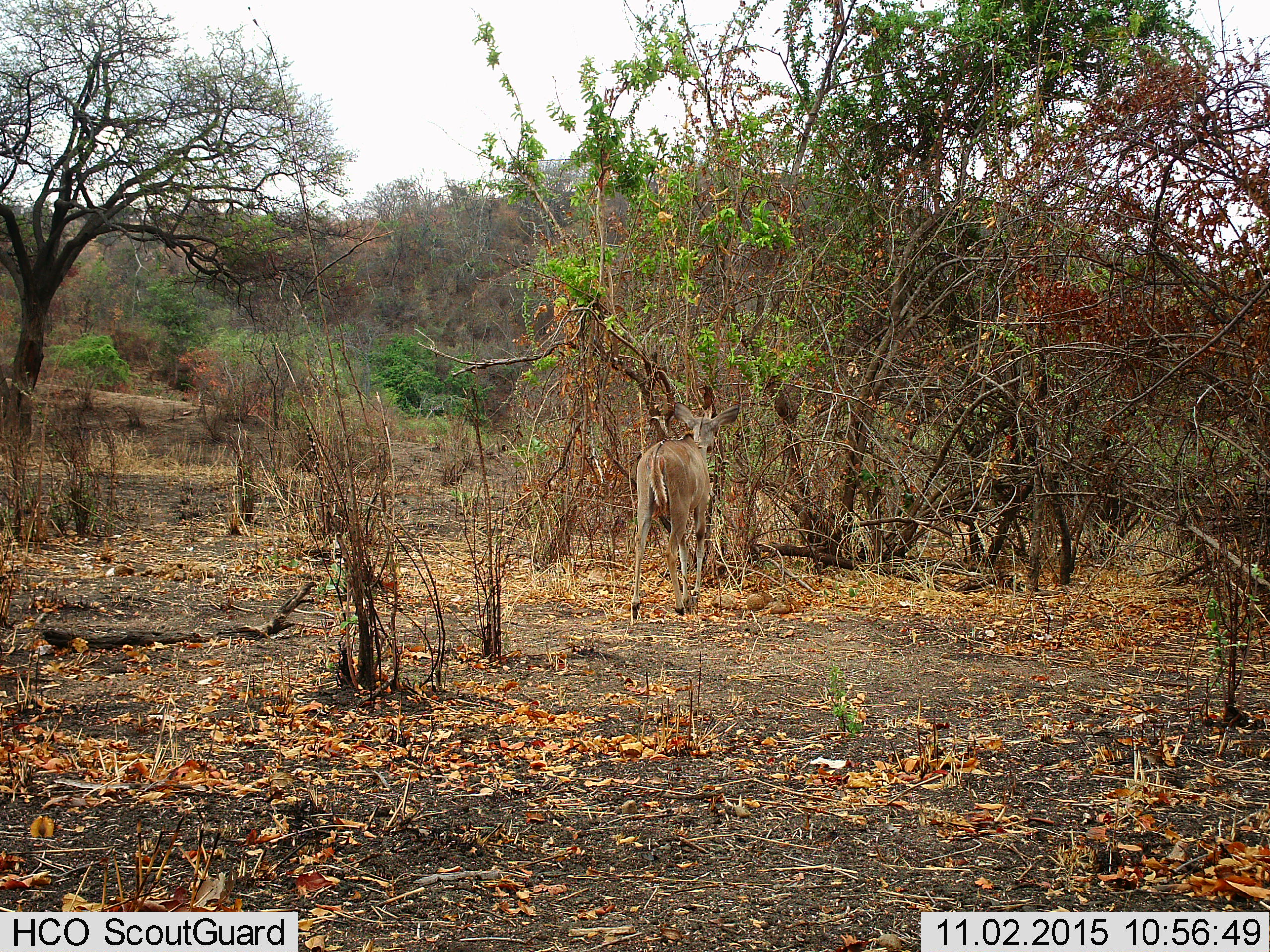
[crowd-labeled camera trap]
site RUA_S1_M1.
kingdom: Animalia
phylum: Chordata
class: Mammalia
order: Artiodactyla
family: Bovidae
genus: Tragelaphus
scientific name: Tragelaphus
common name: kudu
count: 1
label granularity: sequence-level